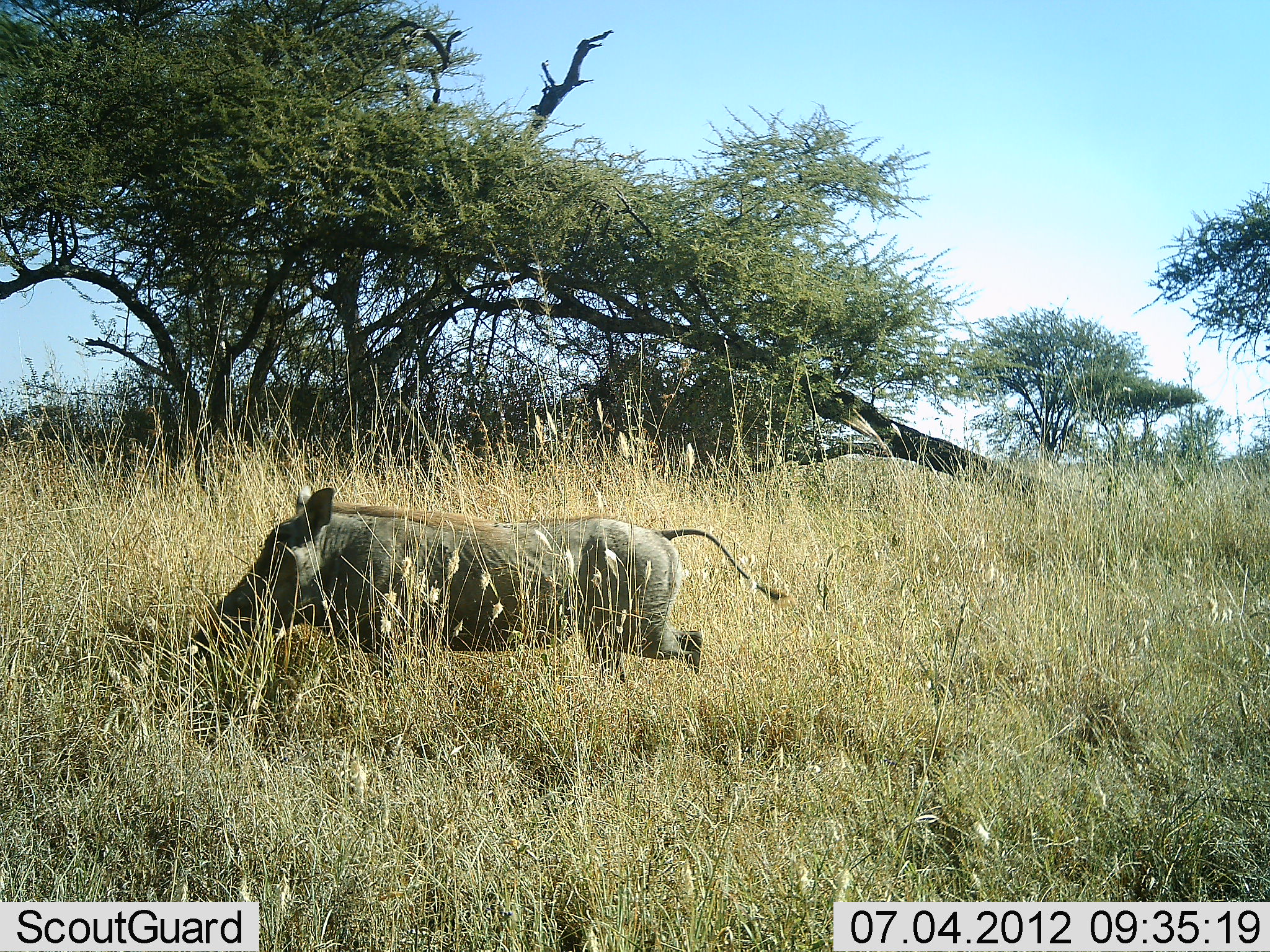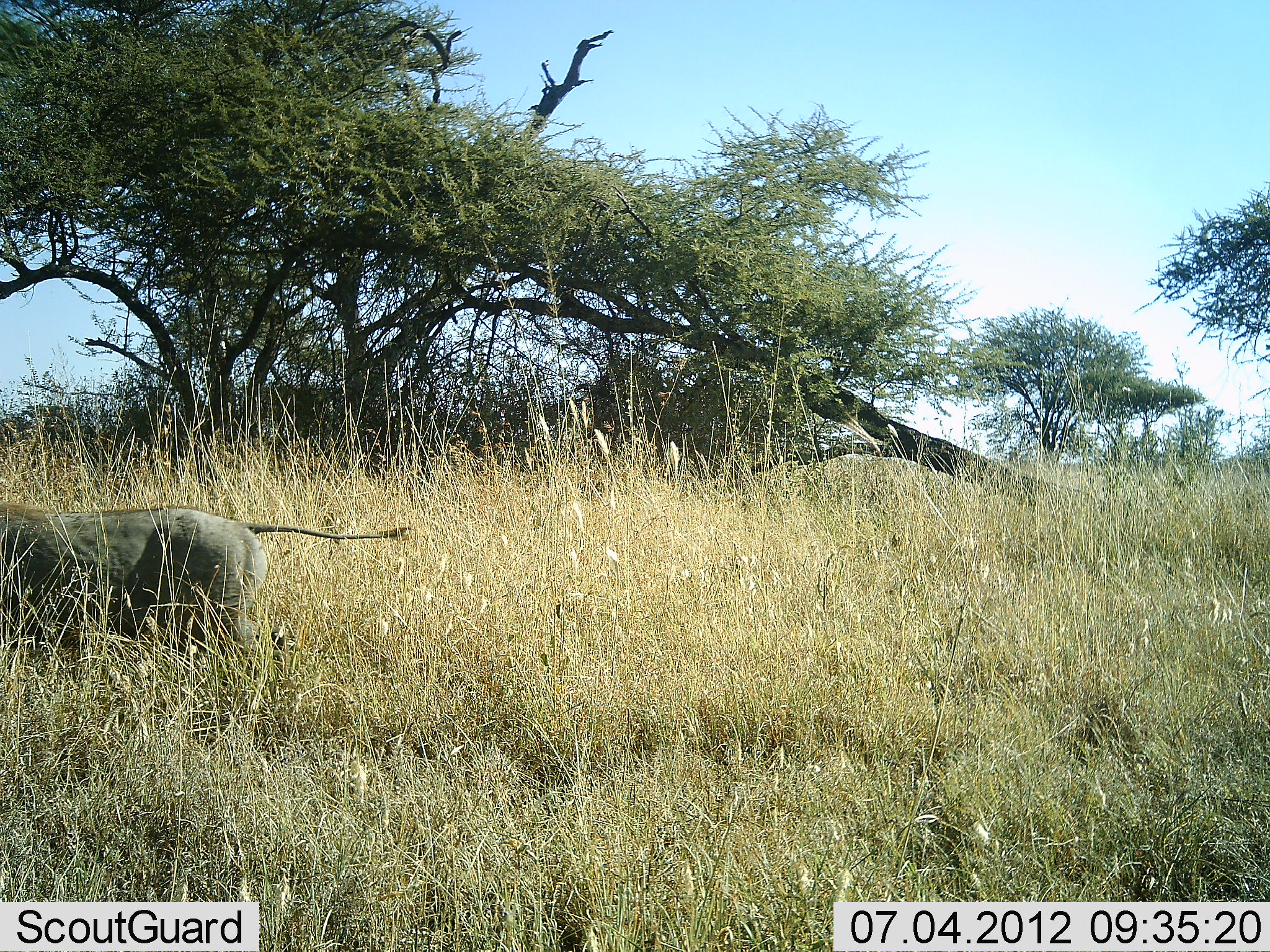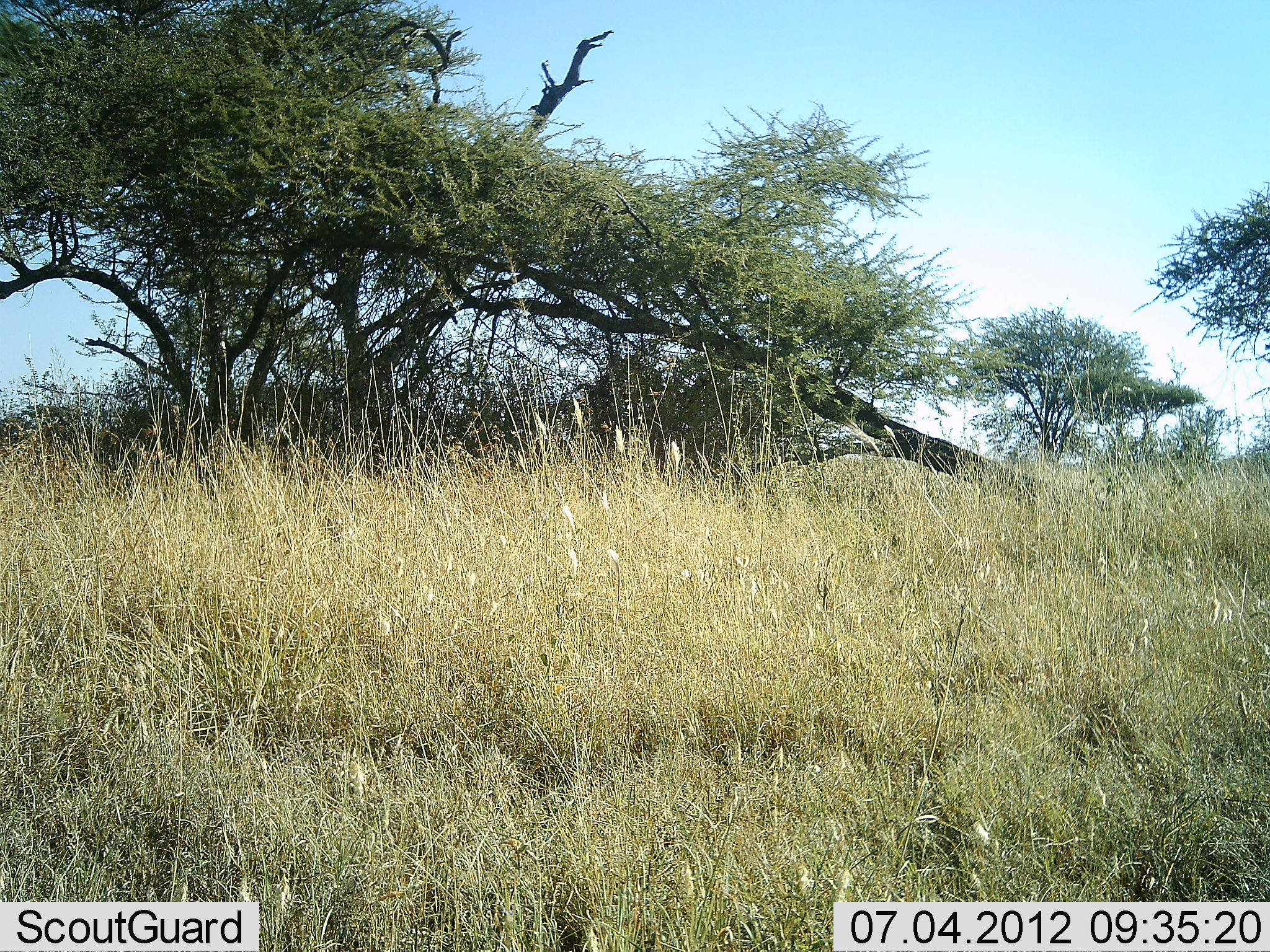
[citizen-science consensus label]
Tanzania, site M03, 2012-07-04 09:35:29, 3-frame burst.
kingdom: Animalia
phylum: Chordata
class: Mammalia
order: Artiodactyla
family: Suidae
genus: Phacochoerus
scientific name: Phacochoerus africanus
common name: warthog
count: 1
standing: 0%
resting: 0%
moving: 100%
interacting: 0%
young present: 0%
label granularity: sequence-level